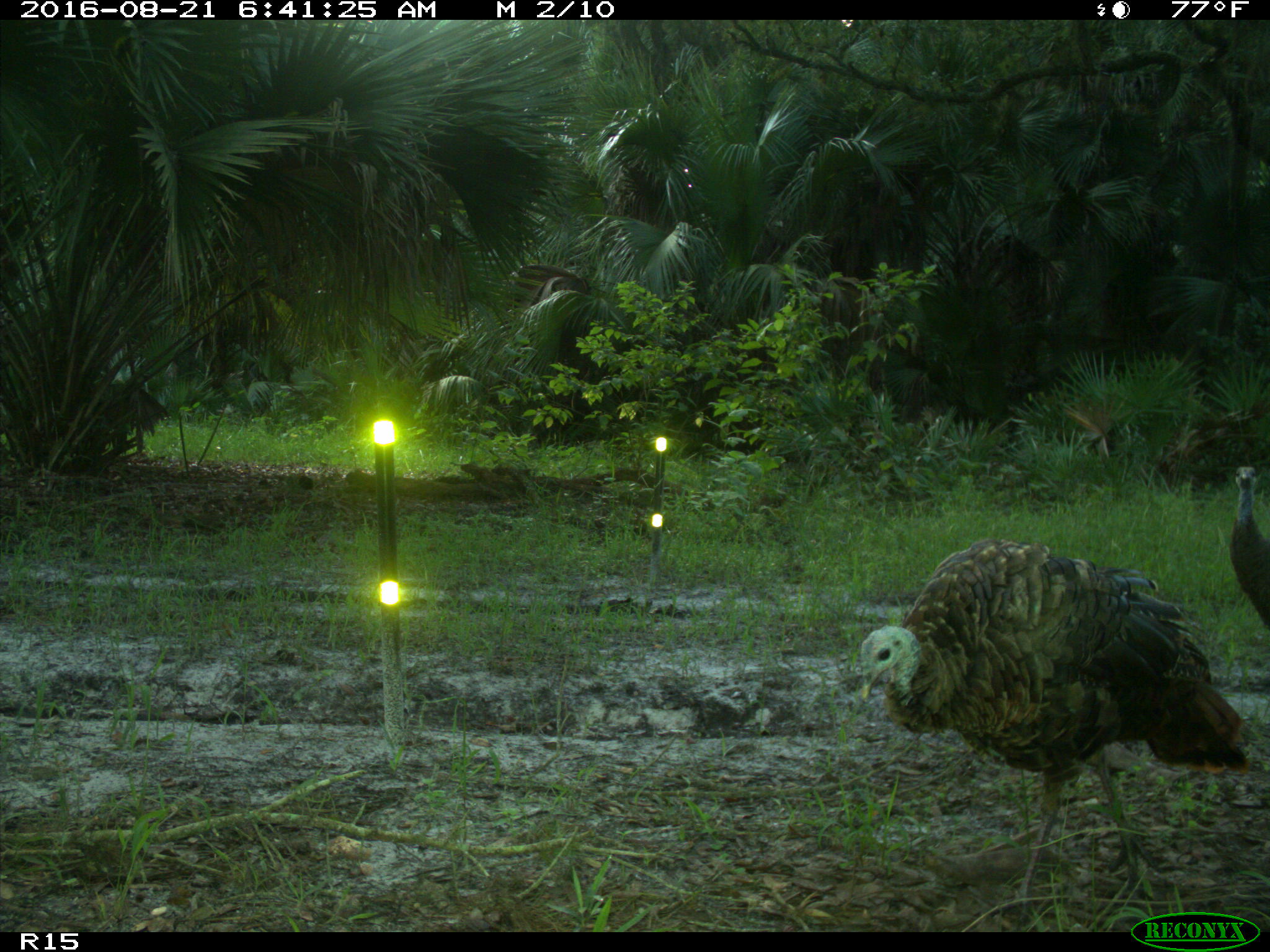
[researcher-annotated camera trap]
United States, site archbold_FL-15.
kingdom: Animalia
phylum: Chordata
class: Aves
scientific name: Aves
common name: birds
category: unidentified bird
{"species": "unidentified bird (birds) (Aves)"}